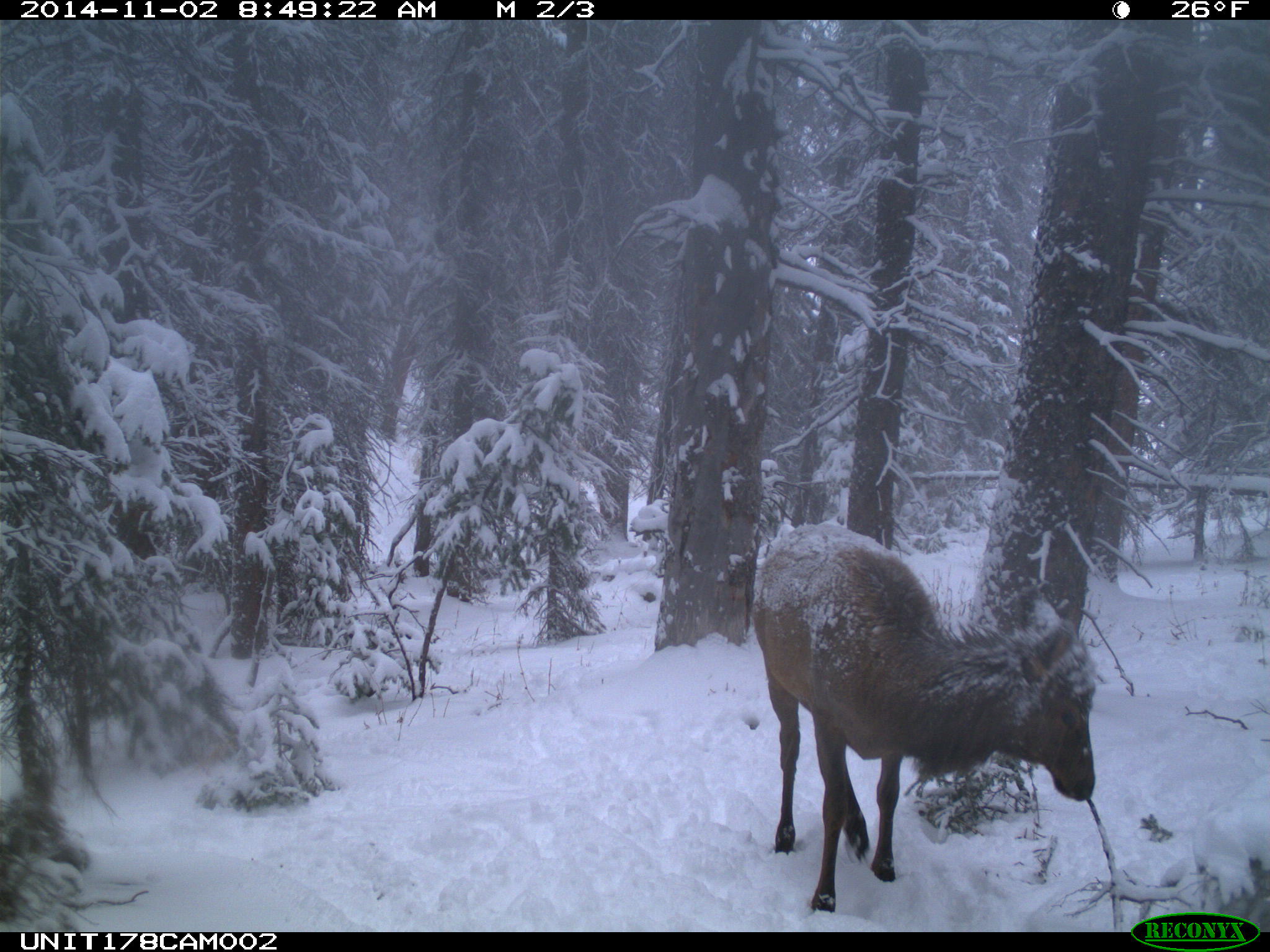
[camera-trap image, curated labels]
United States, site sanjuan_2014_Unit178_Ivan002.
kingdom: Animalia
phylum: Chordata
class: Mammalia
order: Artiodactyla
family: Cervidae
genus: Cervus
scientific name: Cervus elaphus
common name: red deer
Cervus elaphus (red deer).